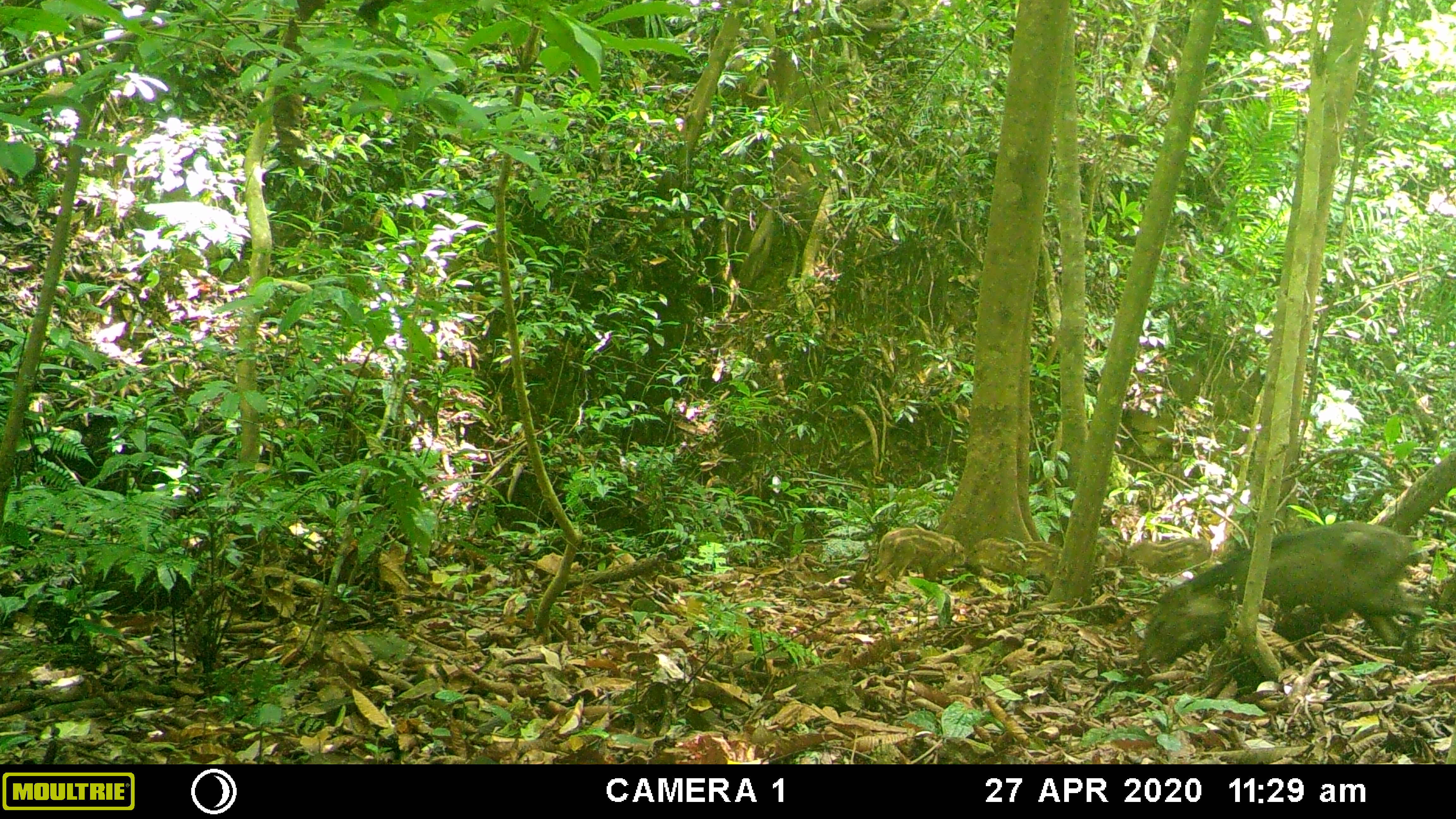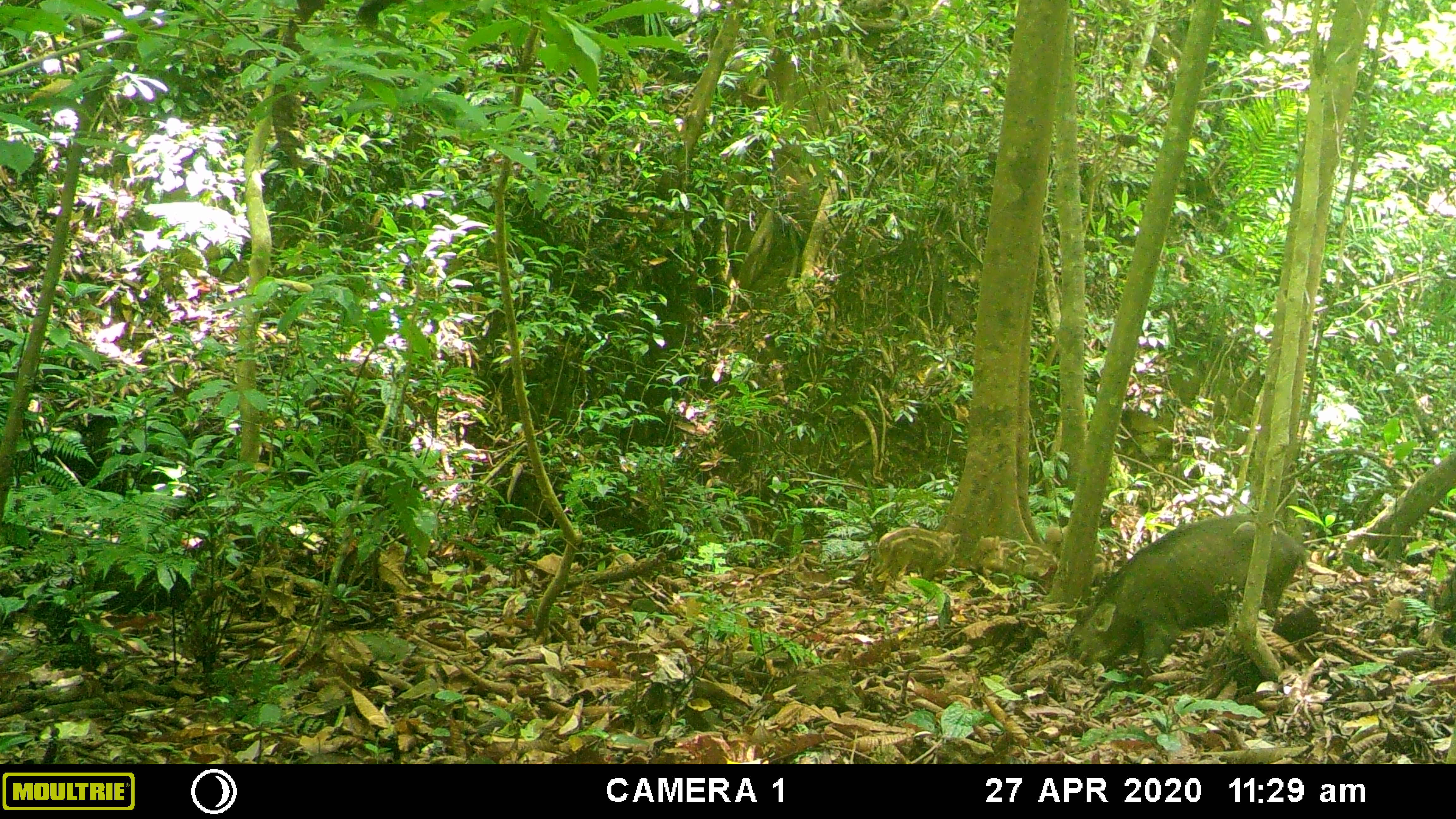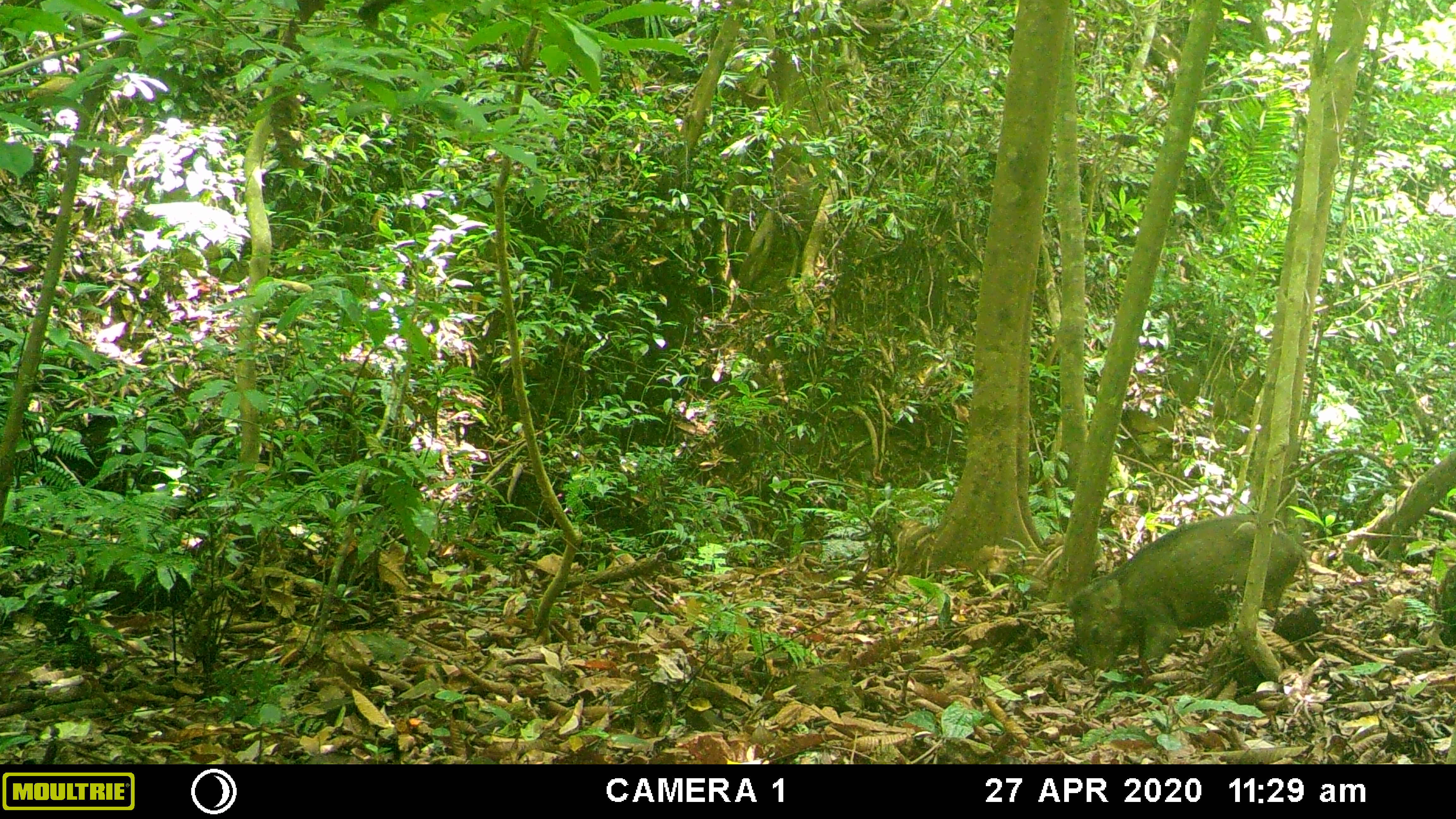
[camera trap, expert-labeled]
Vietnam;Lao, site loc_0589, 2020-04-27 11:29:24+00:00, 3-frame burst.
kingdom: Animalia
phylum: Chordata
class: Mammalia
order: Artiodactyla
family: Suidae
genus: Sus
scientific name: Sus scrofa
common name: eurasian wild pig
Eurasian wild pig (Sus scrofa). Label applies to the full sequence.